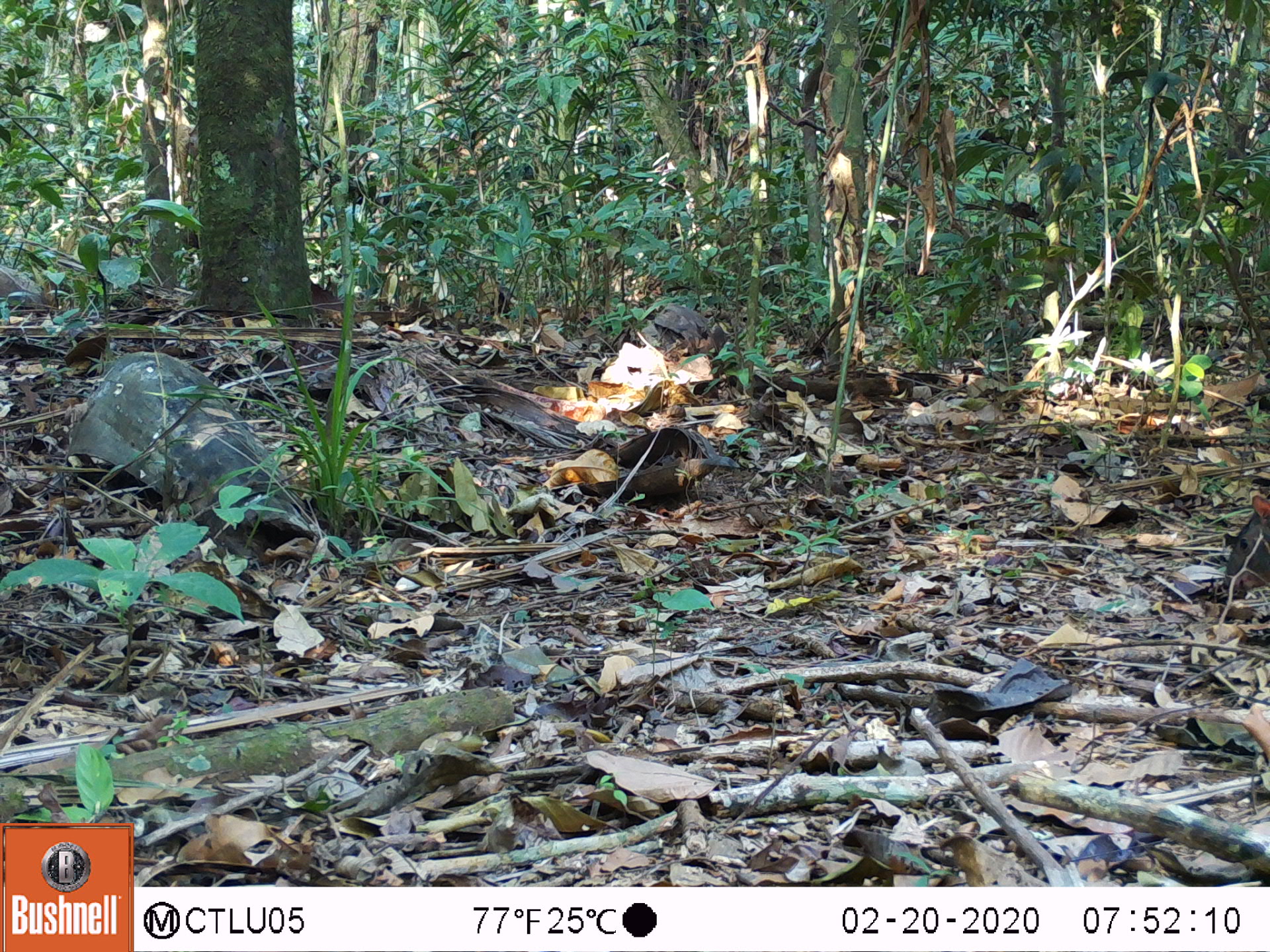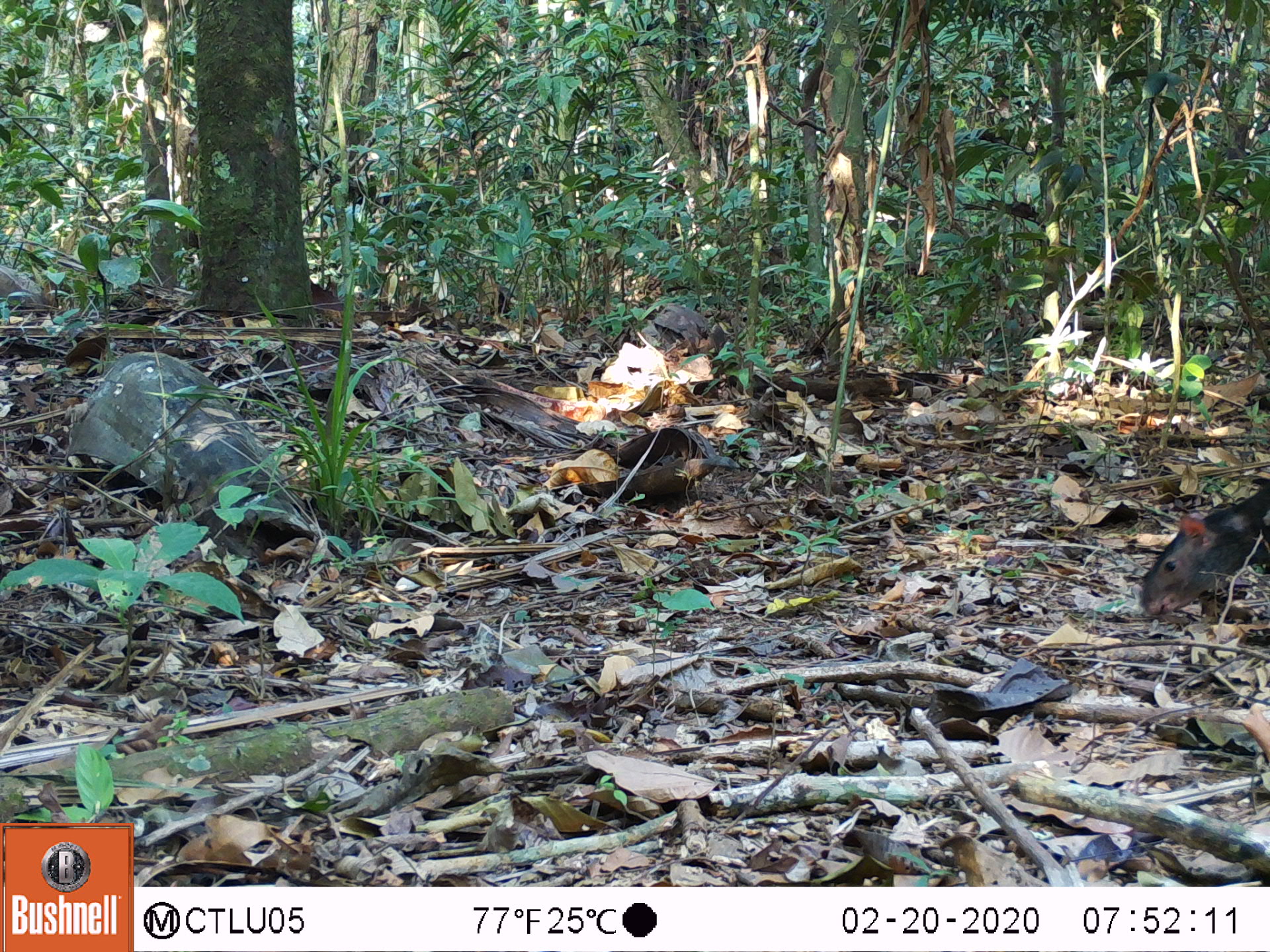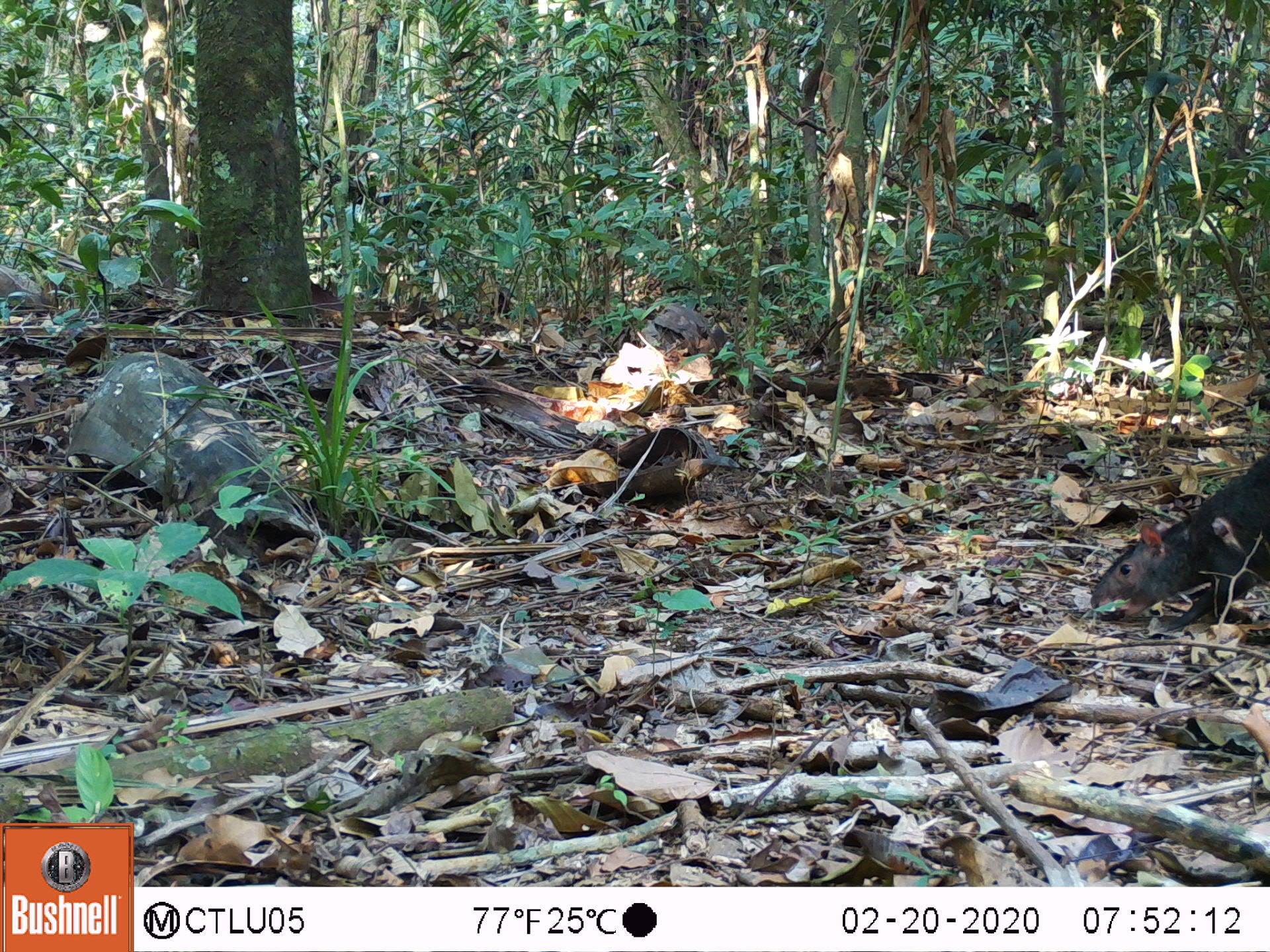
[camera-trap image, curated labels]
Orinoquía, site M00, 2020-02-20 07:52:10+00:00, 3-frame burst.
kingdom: Animalia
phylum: Chordata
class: Mammalia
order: Rodentia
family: Dasyproctidae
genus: Dasyprocta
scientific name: Dasyprocta fuliginosa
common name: black agouti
Black agouti (Dasyprocta fuliginosa).